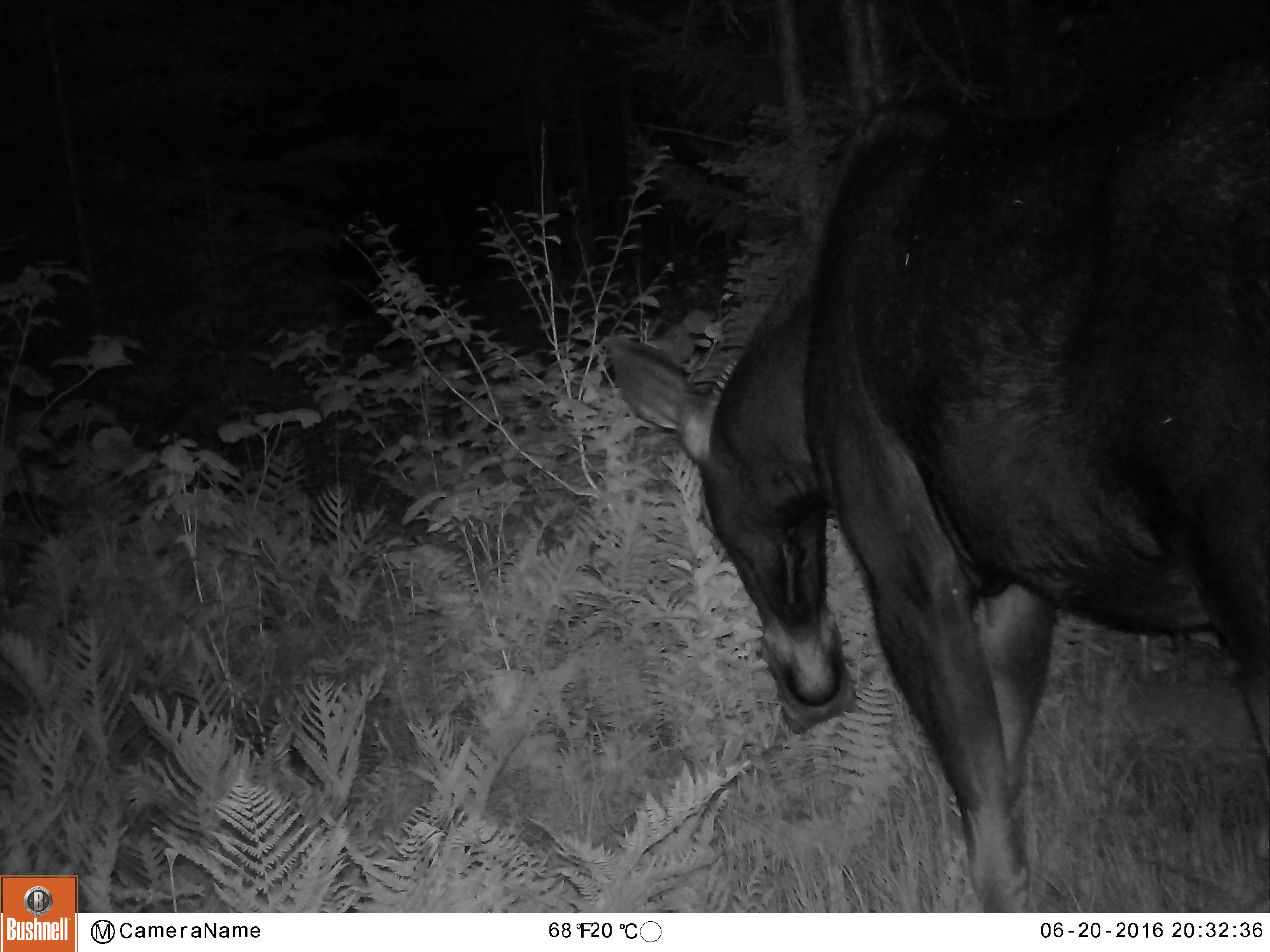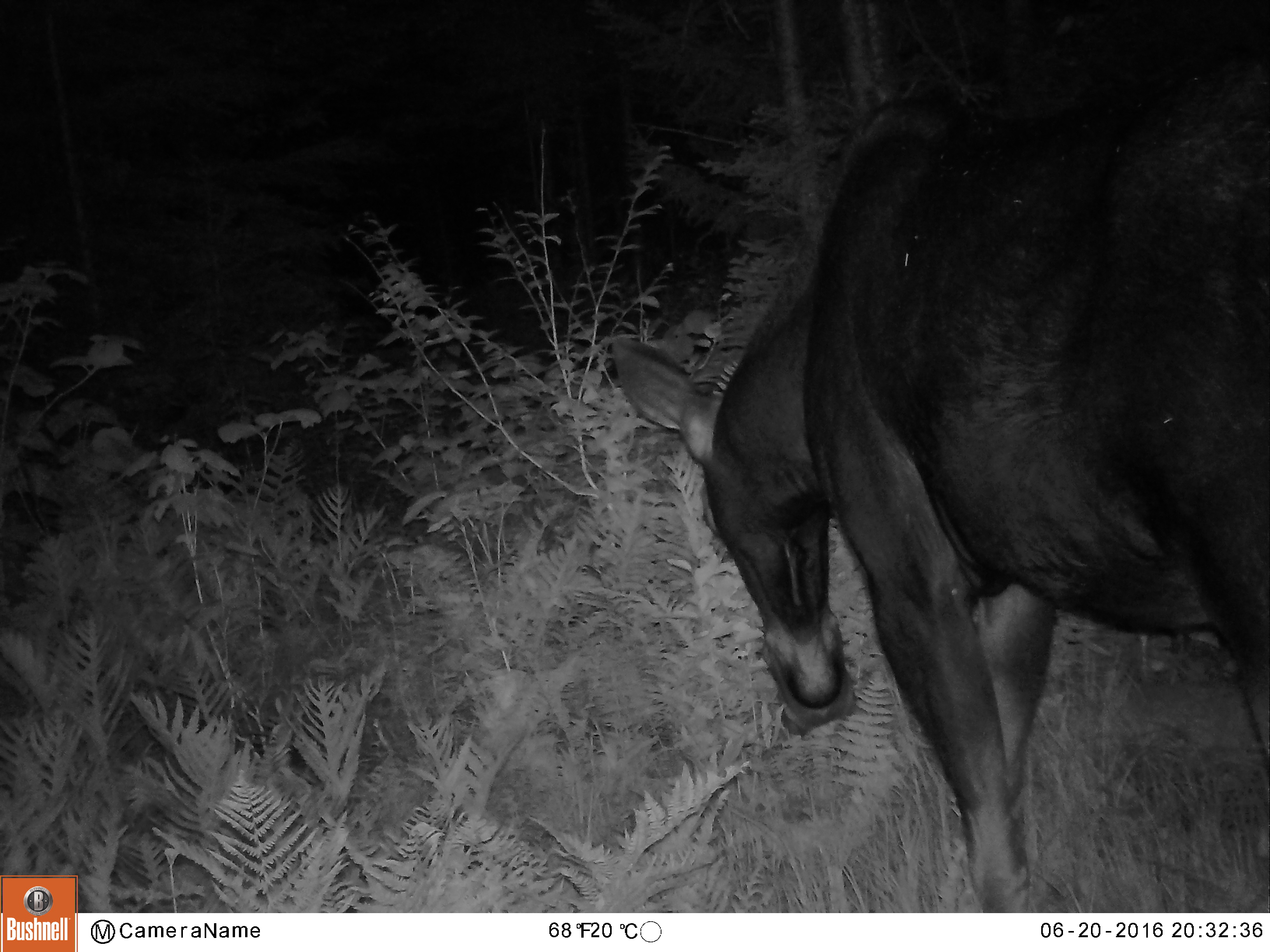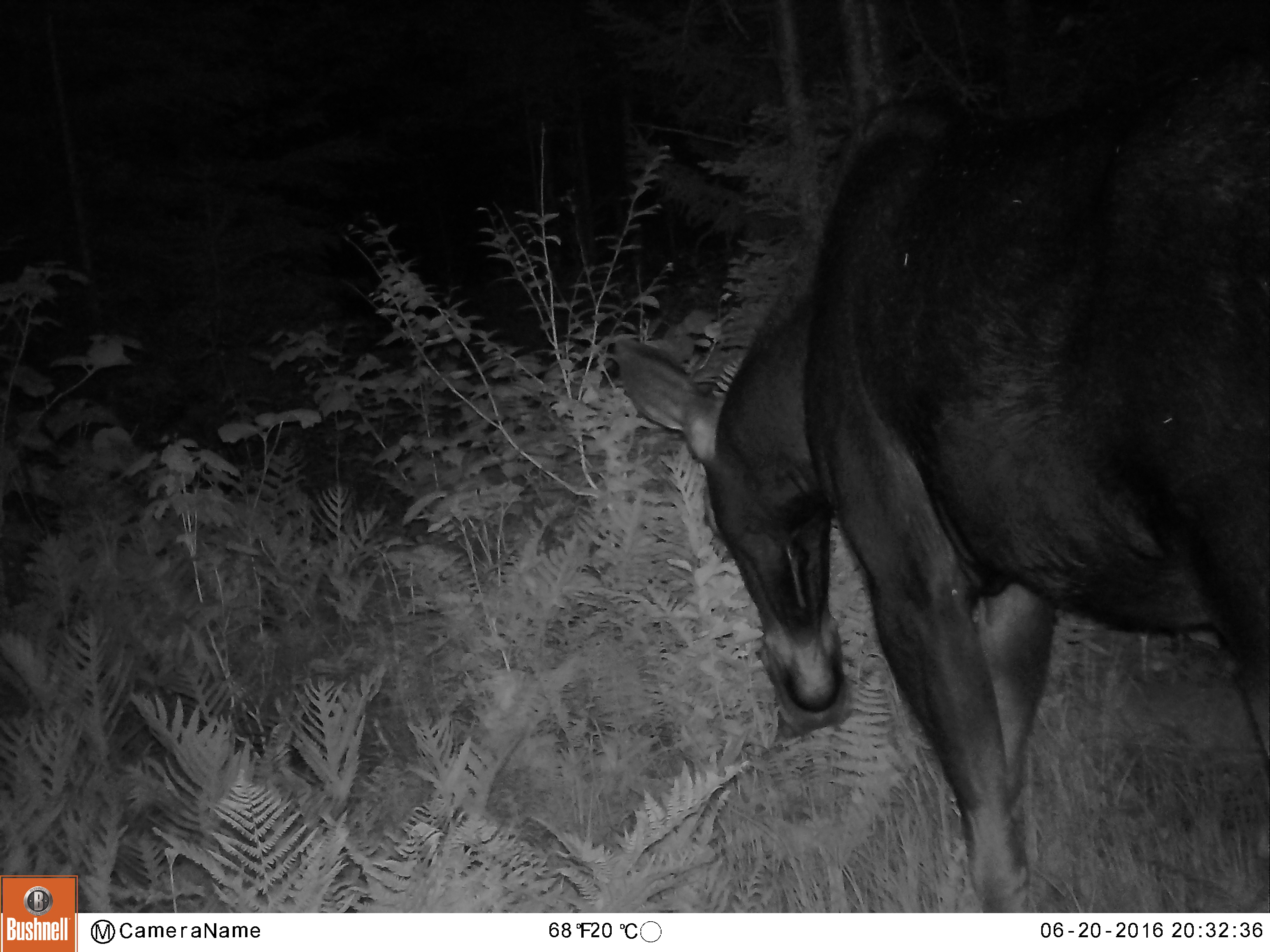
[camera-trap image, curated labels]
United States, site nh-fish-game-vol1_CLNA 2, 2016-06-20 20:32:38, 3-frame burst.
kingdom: Animalia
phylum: Chordata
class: Mammalia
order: Artiodactyla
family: Cervidae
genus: Alces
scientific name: Alces alces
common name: moose